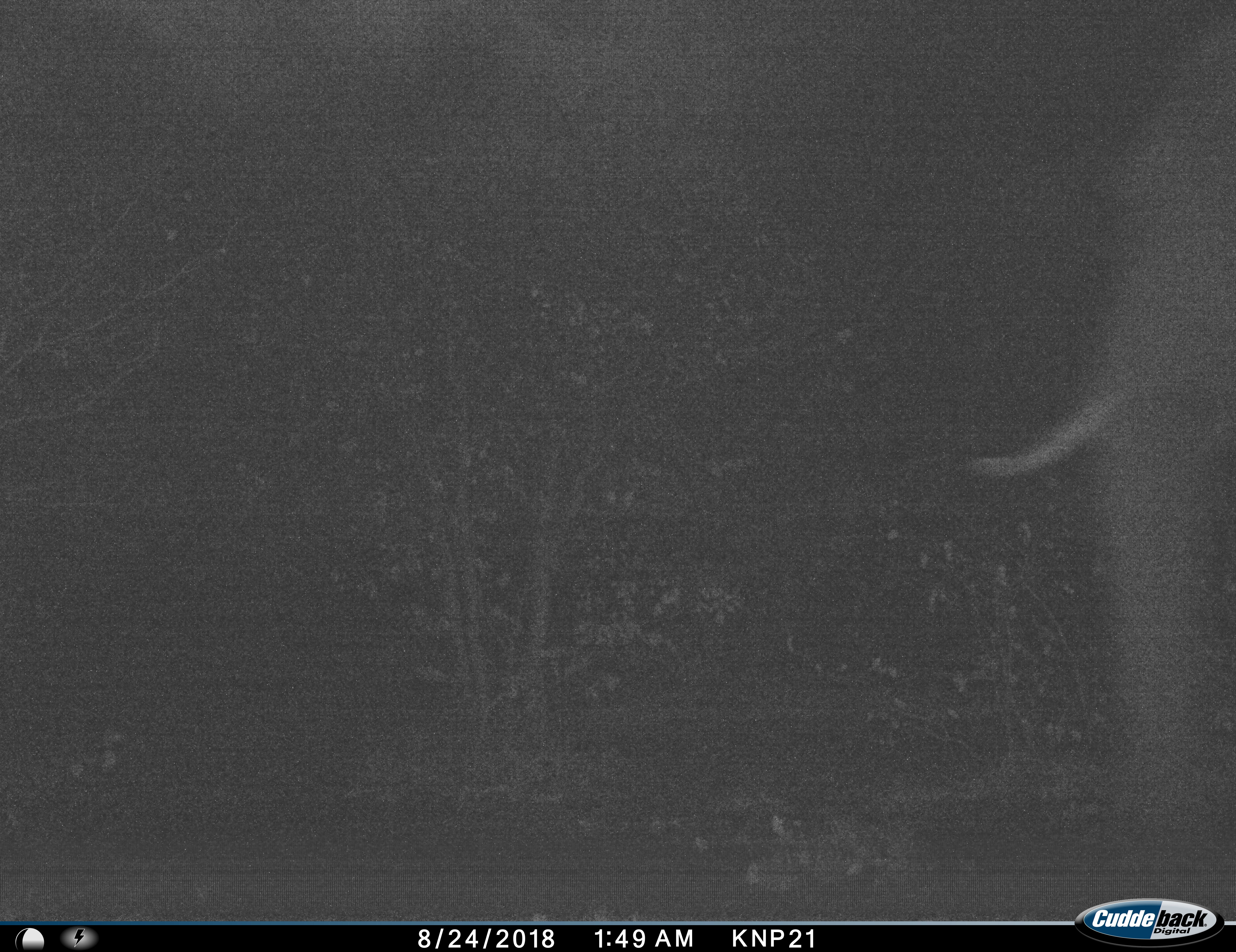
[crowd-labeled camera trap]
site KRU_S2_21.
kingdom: Animalia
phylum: Chordata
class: Mammalia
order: Proboscidea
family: Elephantidae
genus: Loxodonta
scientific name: Loxodonta africana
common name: african bush elephant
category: elephant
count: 1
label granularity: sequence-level